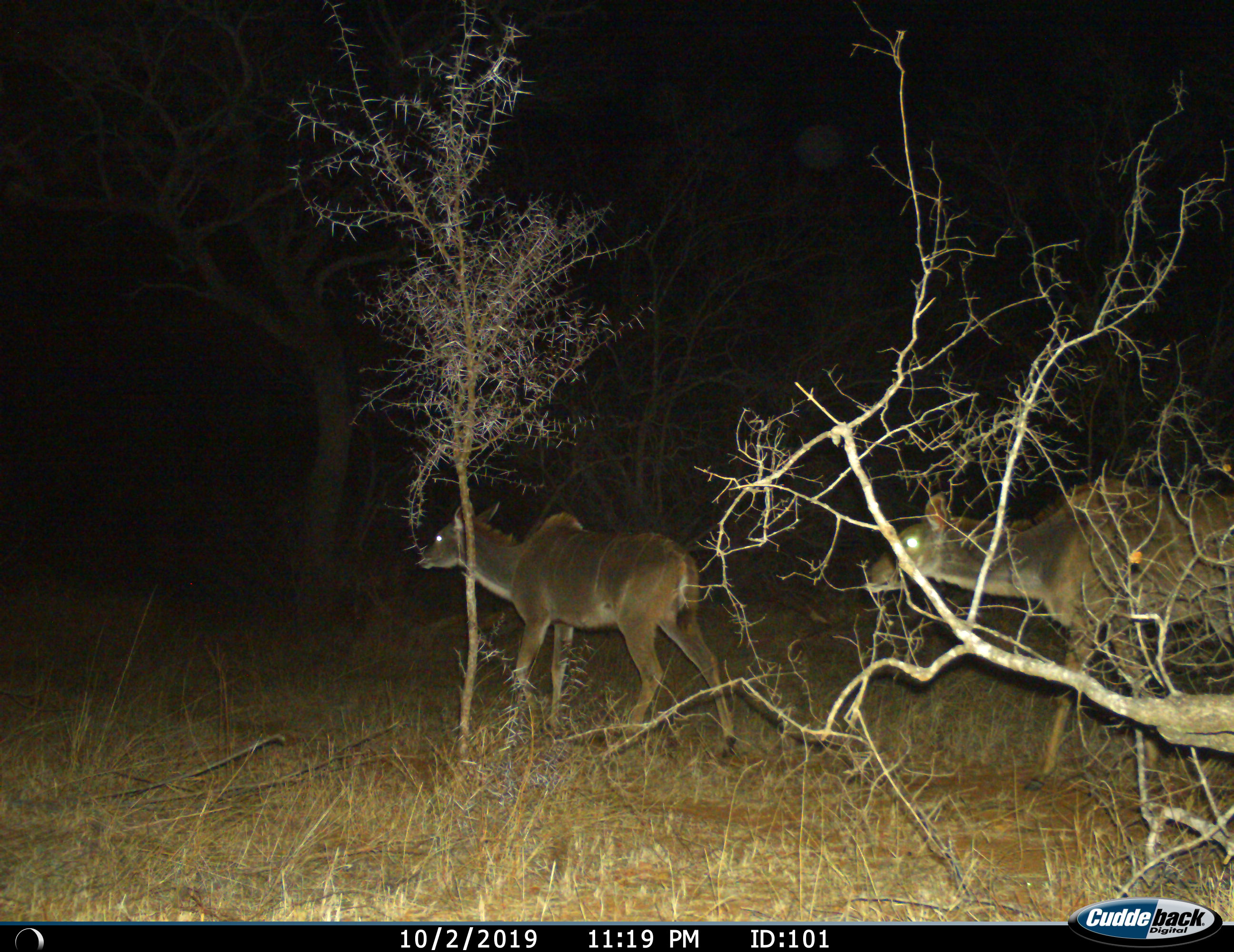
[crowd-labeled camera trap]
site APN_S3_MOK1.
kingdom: Animalia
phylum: Chordata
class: Mammalia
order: Artiodactyla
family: Bovidae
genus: Tragelaphus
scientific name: Tragelaphus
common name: kudu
Kudu (Tragelaphus), count 2. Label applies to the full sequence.